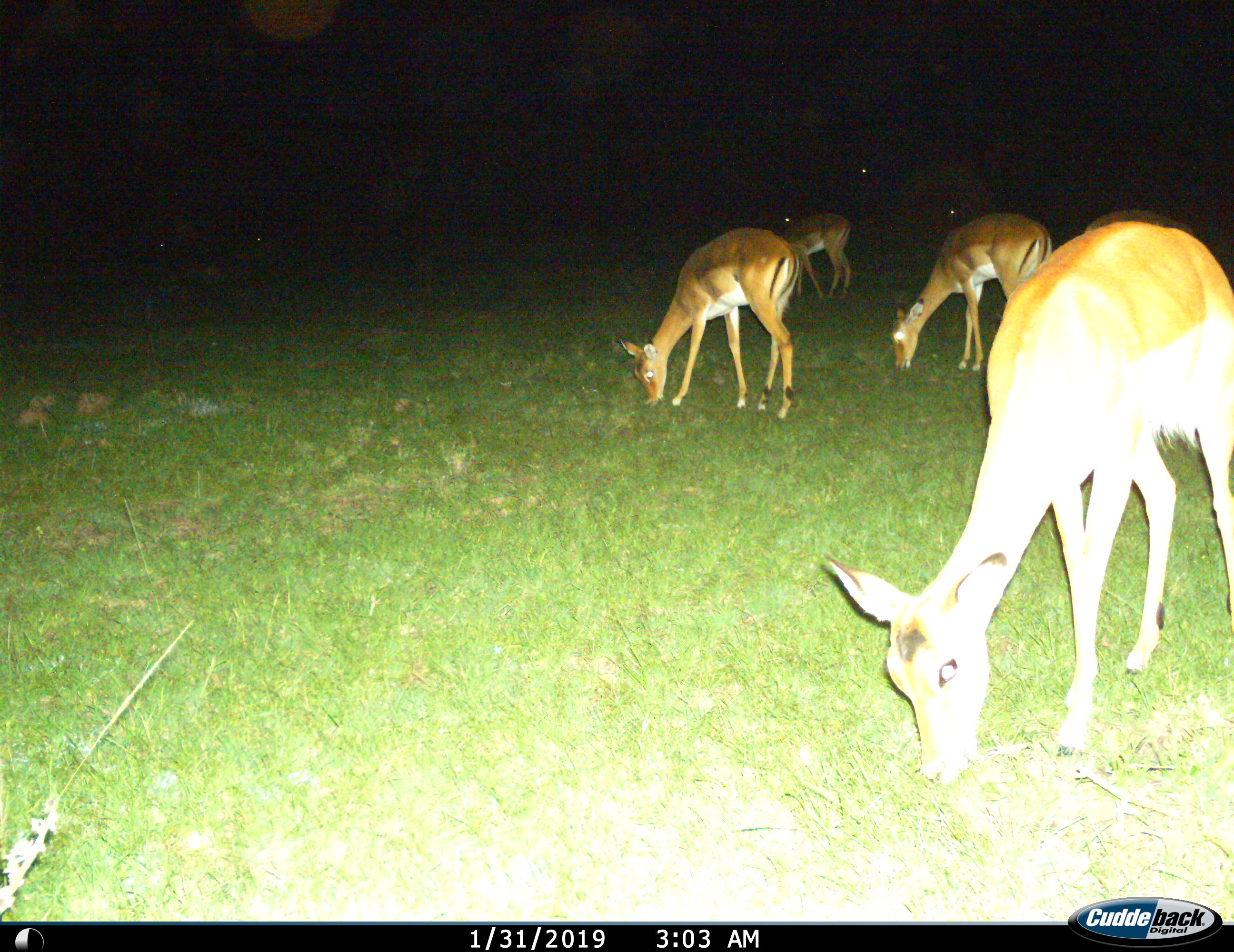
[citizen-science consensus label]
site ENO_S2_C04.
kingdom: Animalia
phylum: Chordata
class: Mammalia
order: Artiodactyla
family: Bovidae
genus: Aepyceros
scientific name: Aepyceros melampus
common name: impala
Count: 5.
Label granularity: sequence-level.